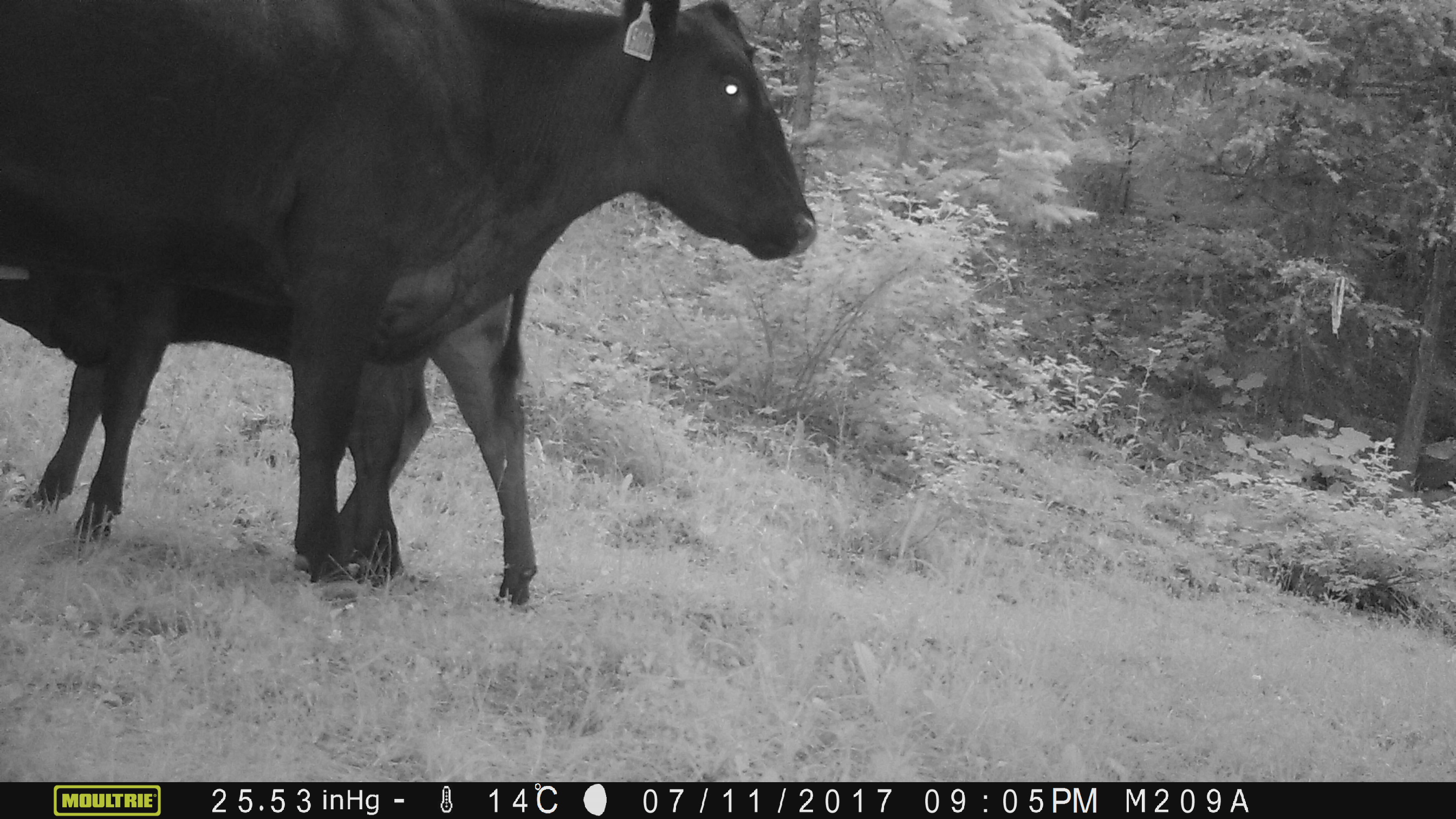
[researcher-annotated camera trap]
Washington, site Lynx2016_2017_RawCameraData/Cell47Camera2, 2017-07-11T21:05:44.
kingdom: Animalia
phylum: Chordata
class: Mammalia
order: Artiodactyla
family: Bovidae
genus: Bos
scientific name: Bos taurus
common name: domestic cattle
Domestic cattle (Bos taurus). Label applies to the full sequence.